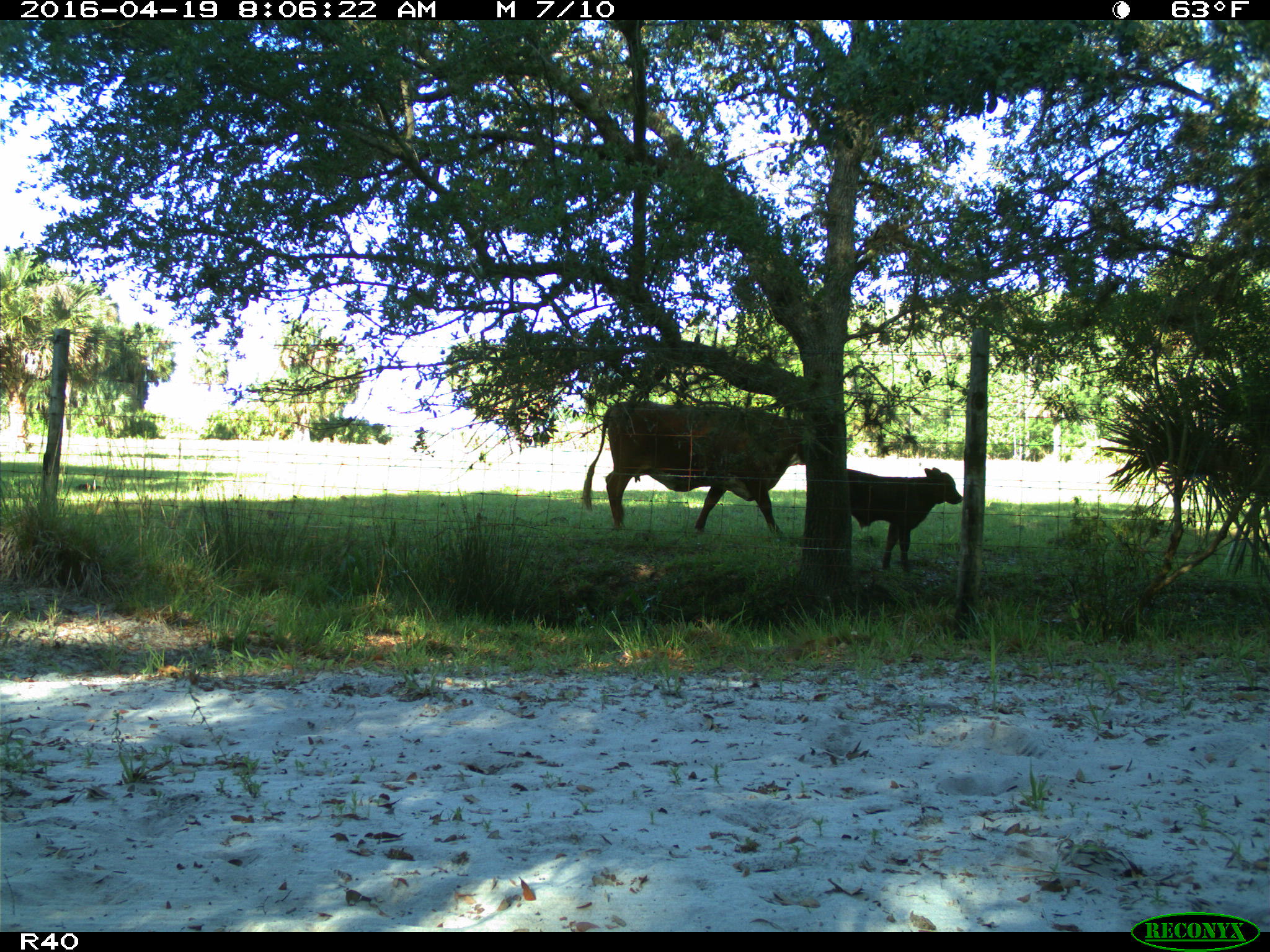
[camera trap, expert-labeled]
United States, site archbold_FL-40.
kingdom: Animalia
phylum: Chordata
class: Mammalia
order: Artiodactyla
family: Bovidae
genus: Bos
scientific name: Bos taurus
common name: domestic cow